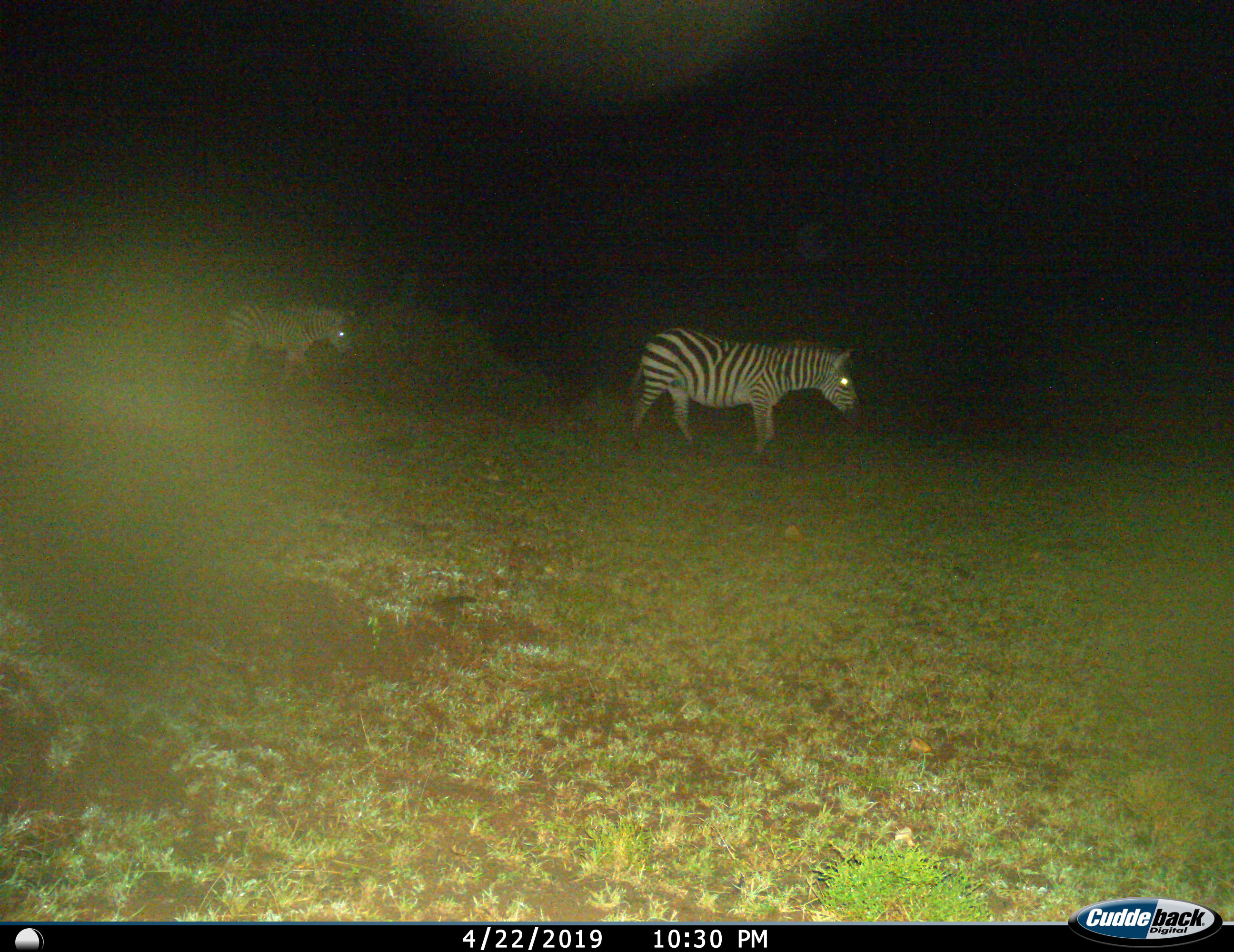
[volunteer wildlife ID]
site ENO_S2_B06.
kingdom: Animalia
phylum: Chordata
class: Mammalia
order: Perissodactyla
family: Equidae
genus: Equus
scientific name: Equus quagga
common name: plains zebra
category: zebraplains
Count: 2.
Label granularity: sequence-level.